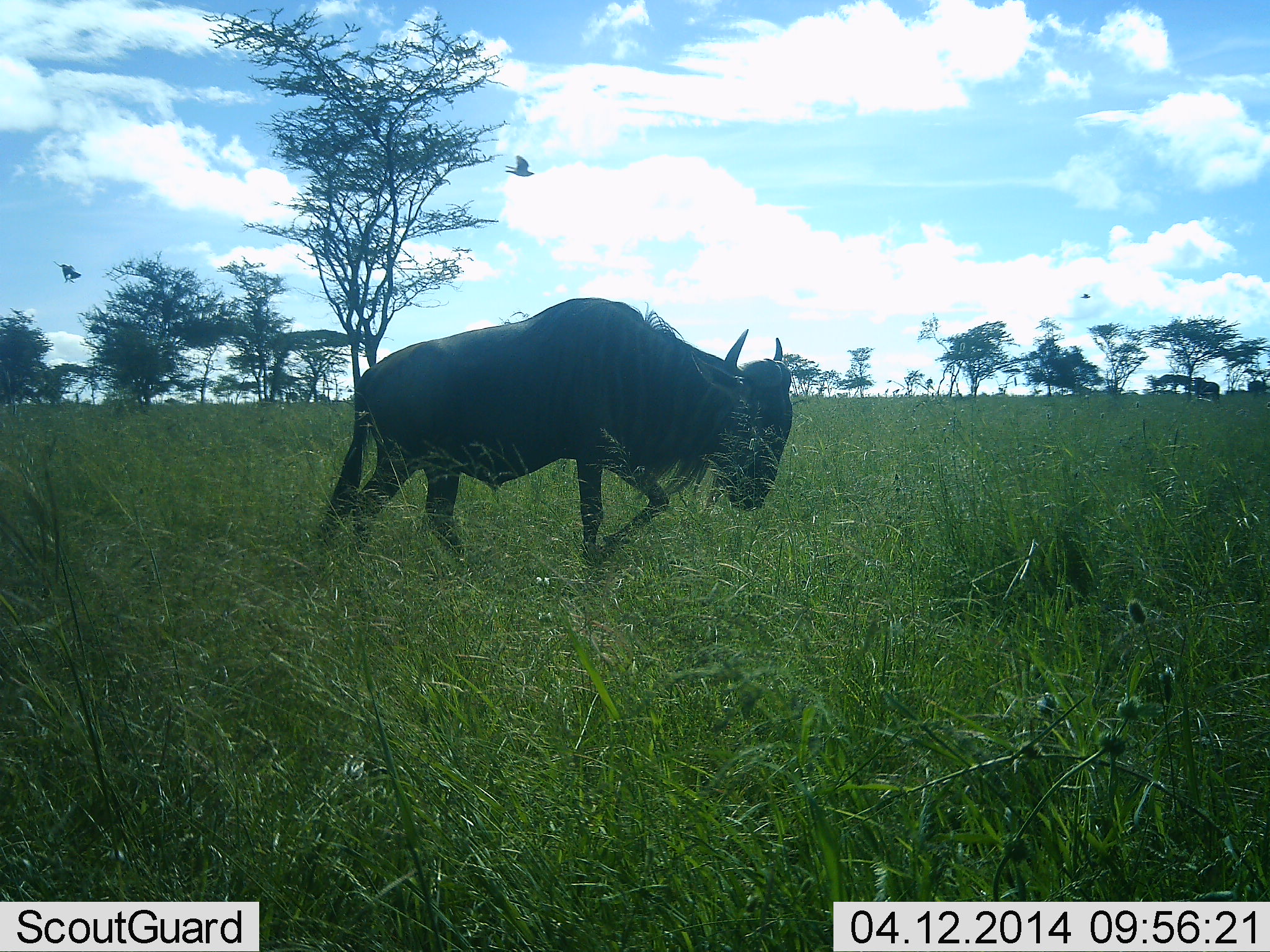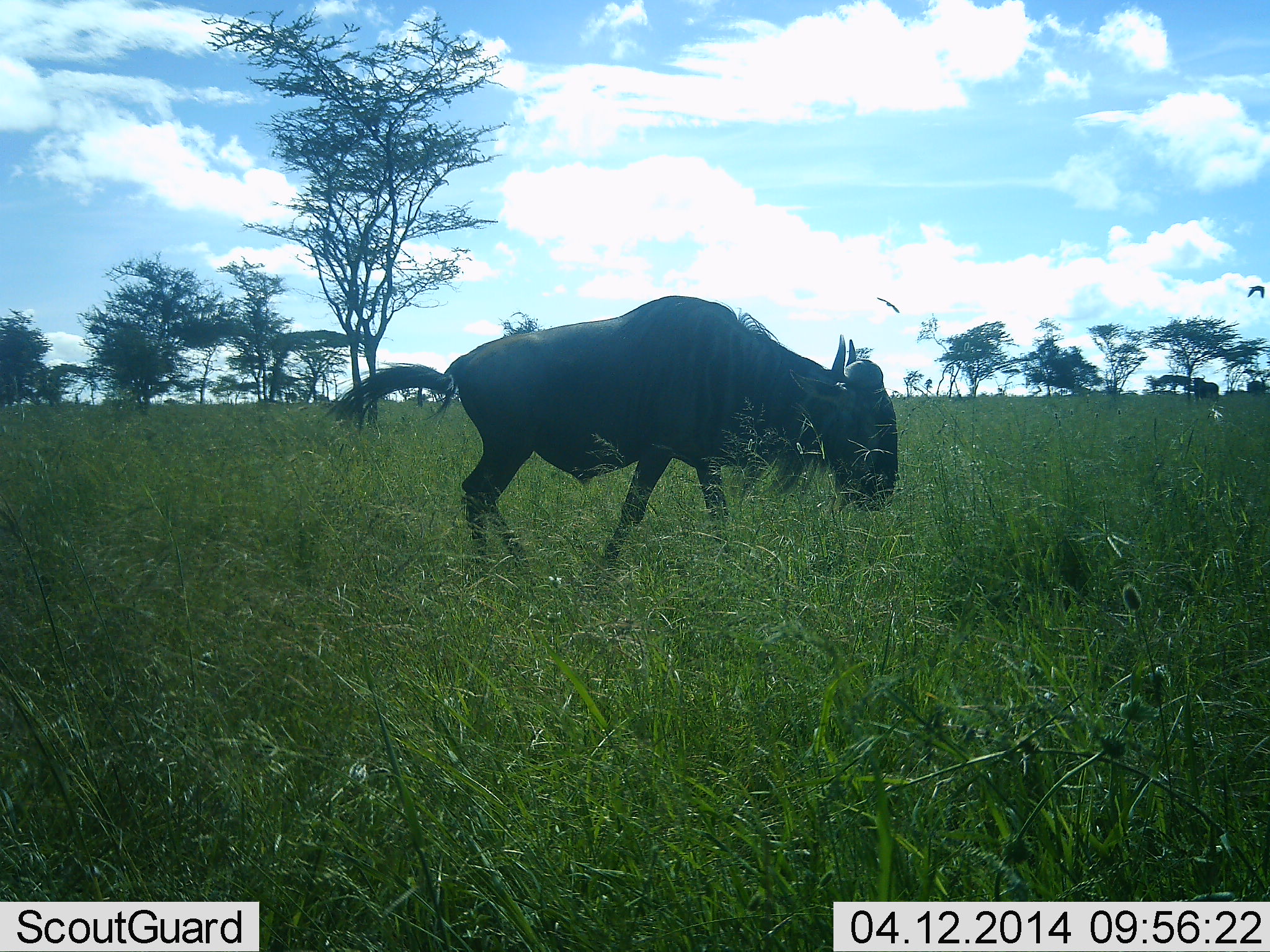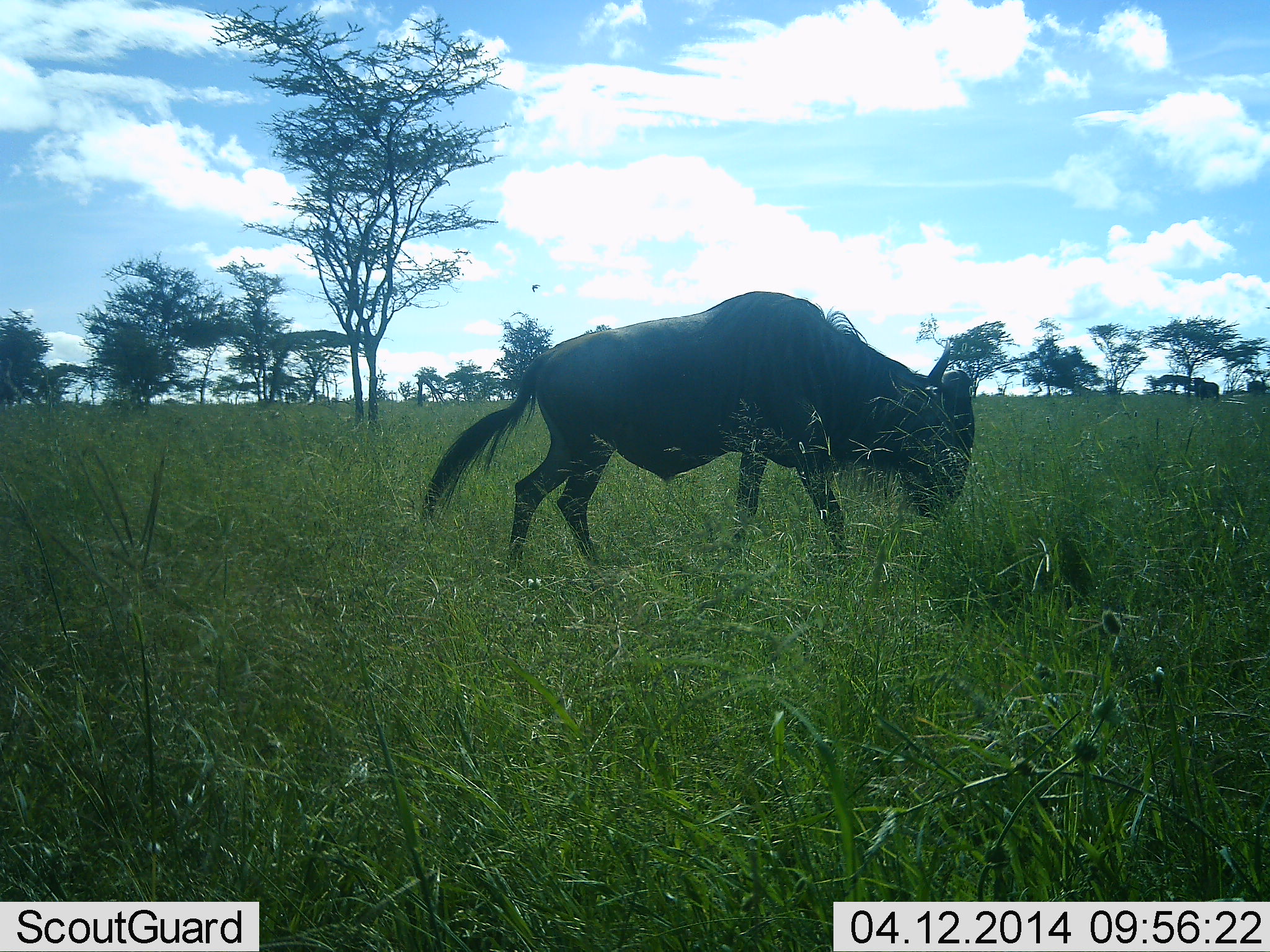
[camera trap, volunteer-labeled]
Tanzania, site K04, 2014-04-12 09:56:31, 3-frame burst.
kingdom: Animalia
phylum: Chordata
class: Mammalia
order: Artiodactyla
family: Bovidae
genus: Connochaetes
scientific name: Connochaetes taurinus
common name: blue wildebeest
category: wildebeest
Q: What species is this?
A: Wildebeest (blue wildebeest) (Connochaetes taurinus).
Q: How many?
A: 1.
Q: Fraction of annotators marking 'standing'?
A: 24%.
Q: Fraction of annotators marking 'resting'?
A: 6%.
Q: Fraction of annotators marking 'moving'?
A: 82%.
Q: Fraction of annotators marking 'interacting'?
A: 0%.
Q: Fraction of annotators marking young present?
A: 6%.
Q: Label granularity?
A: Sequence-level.